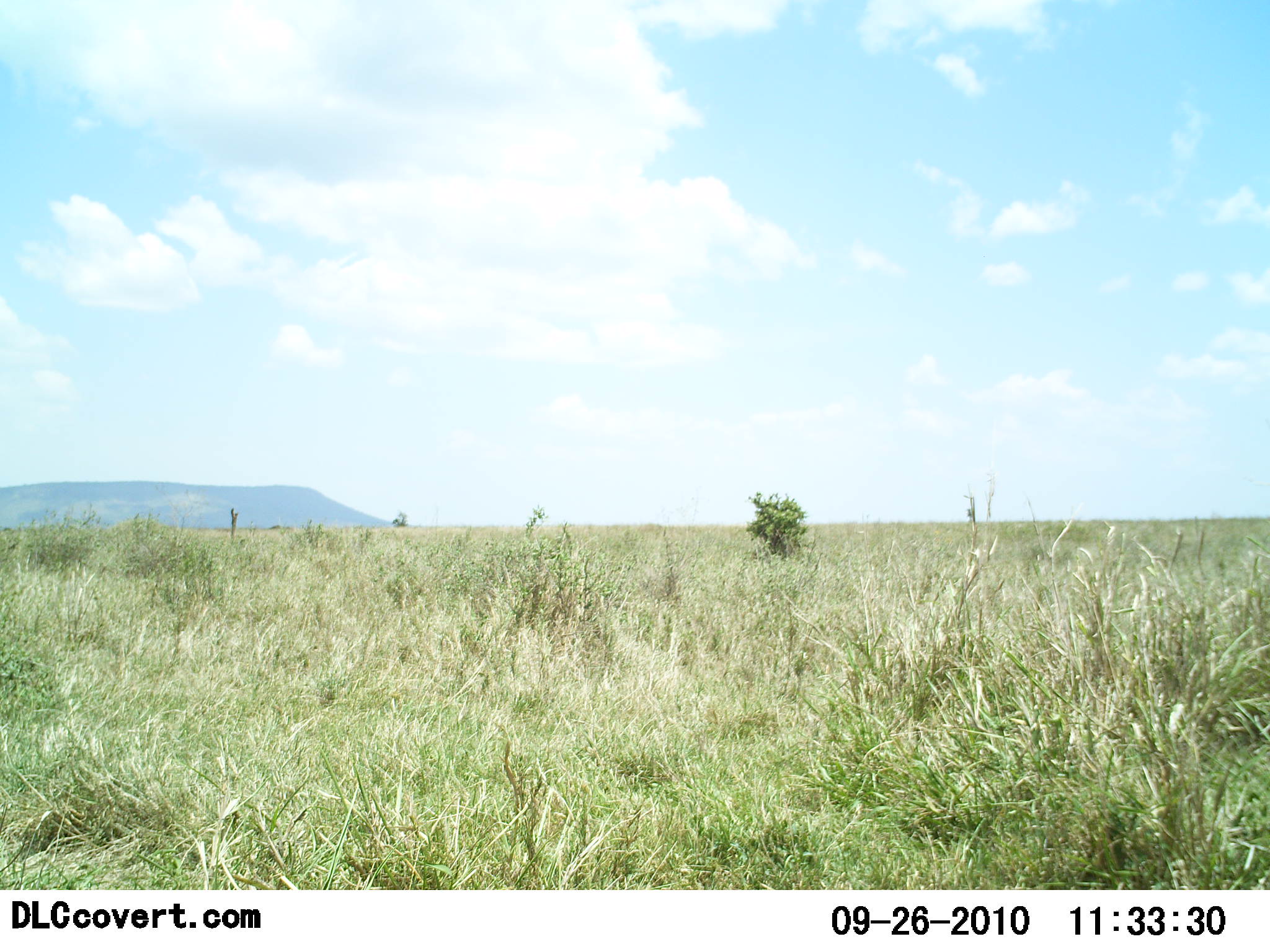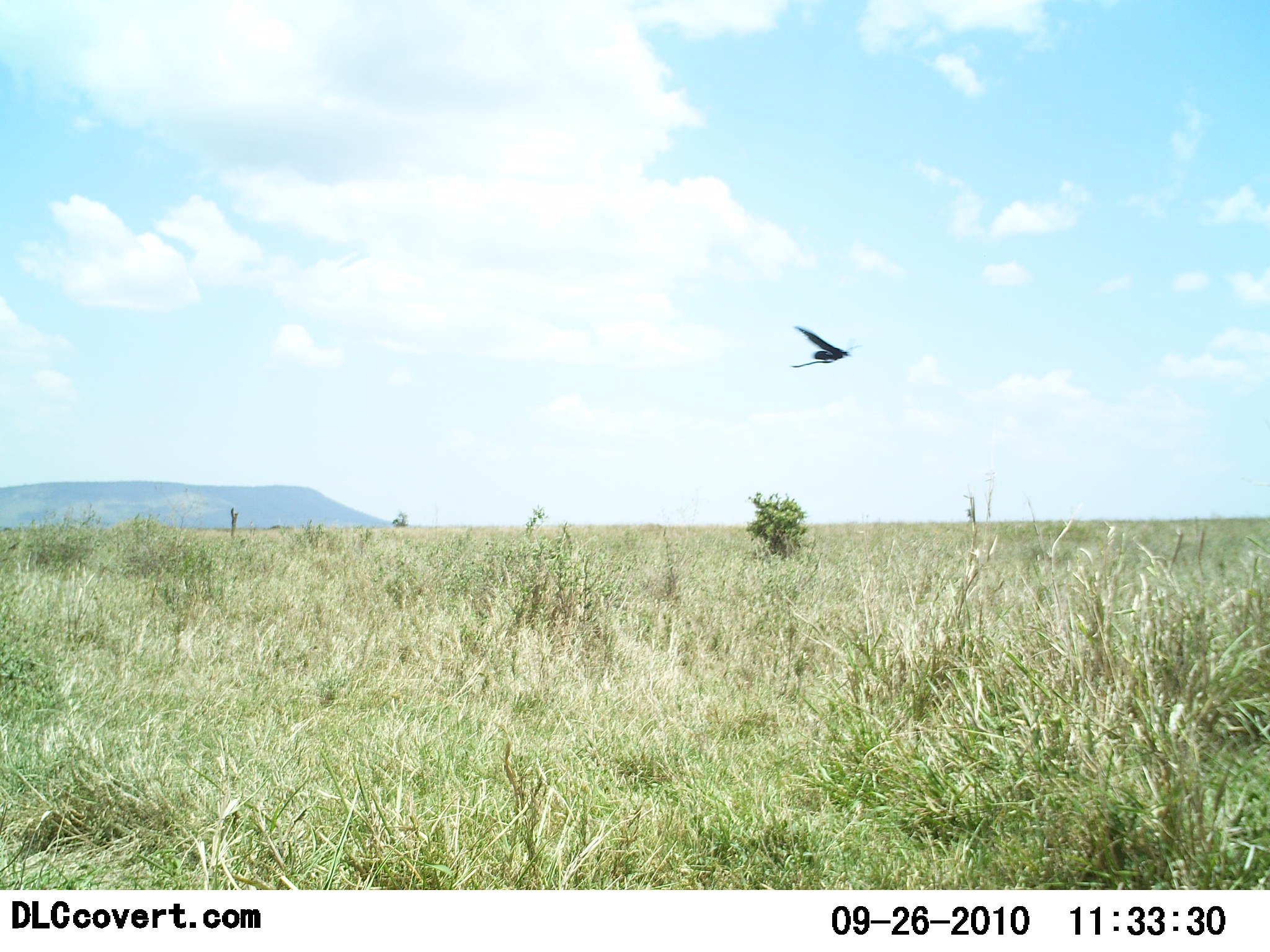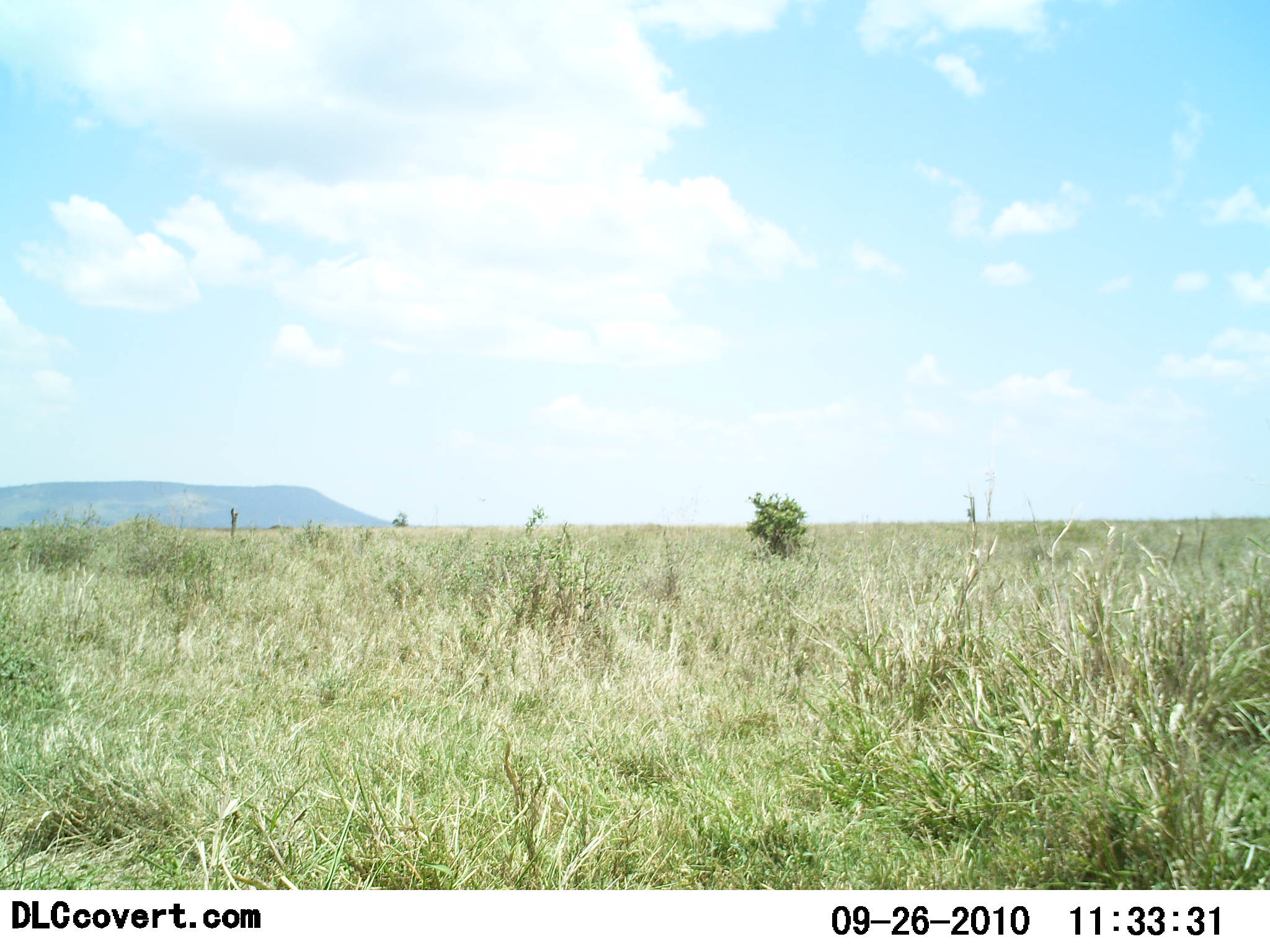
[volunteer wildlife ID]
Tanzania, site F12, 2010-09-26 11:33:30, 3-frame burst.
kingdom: Animalia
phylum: Chordata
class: Aves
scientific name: Aves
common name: bird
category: otherbird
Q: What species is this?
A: Otherbird (bird) (Aves).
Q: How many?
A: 1.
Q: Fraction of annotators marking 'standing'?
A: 0%.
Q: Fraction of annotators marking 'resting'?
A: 0%.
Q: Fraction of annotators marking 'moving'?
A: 86%.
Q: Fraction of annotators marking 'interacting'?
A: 14%.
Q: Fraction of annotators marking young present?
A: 0%.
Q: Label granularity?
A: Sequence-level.